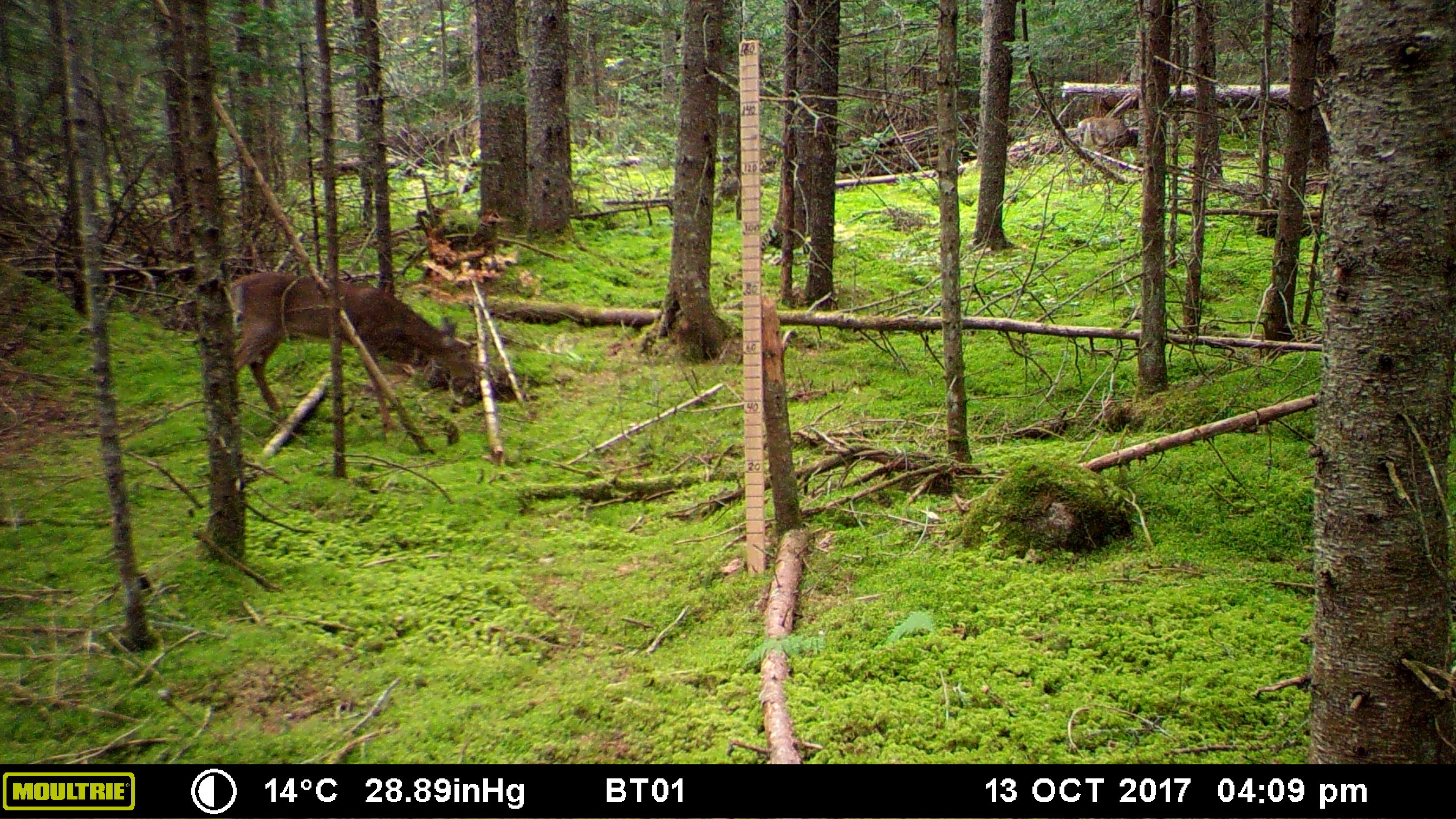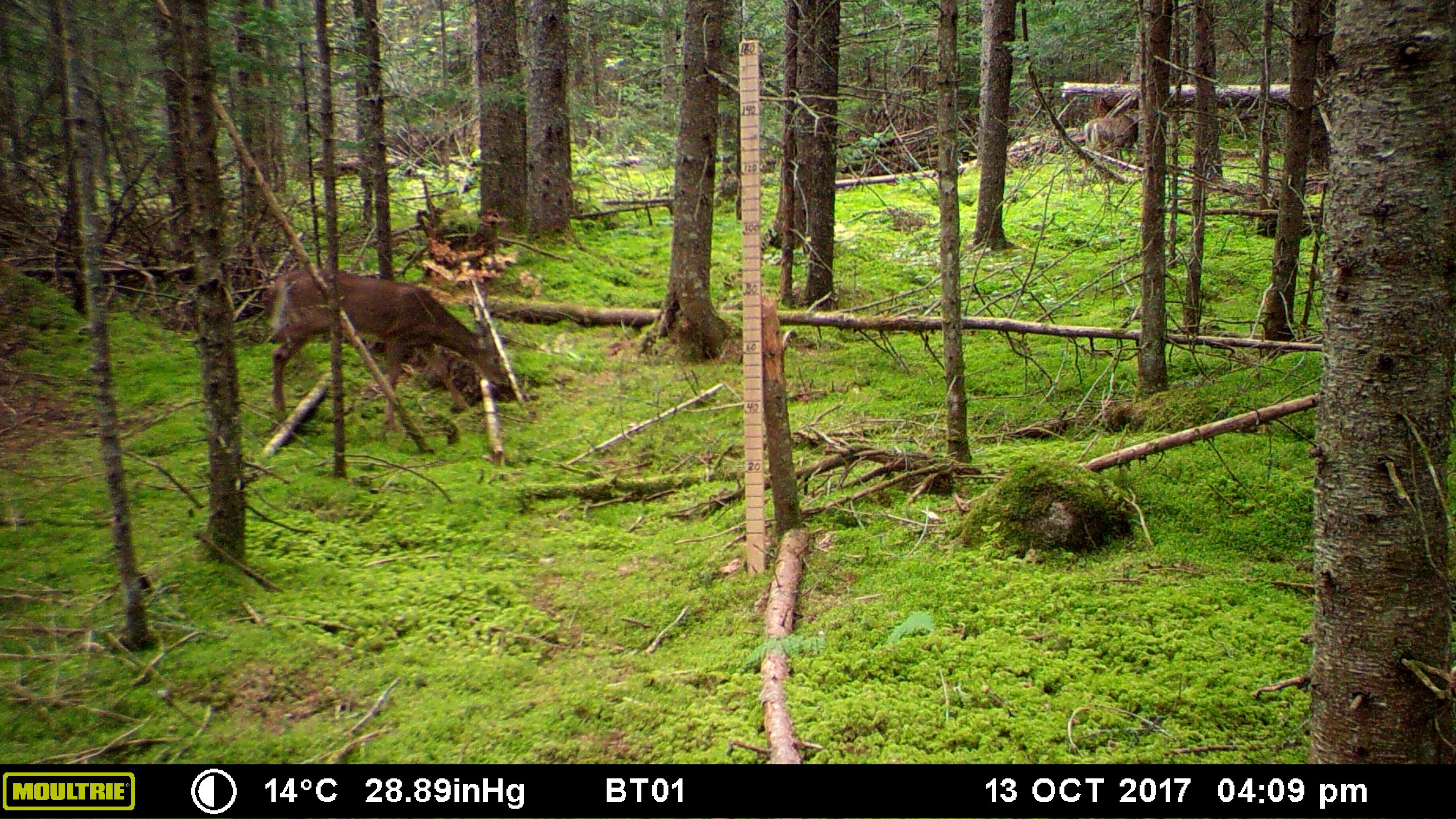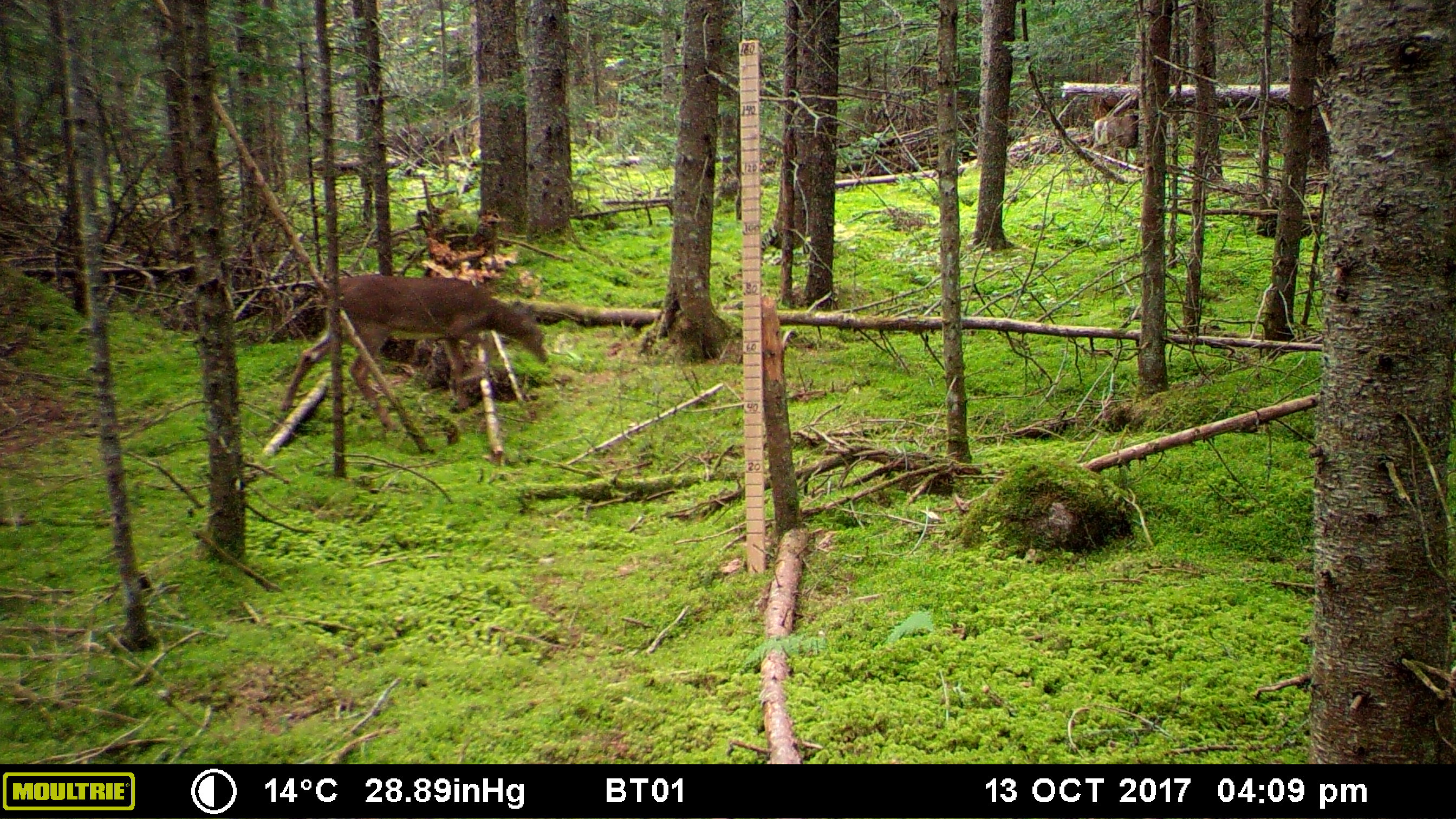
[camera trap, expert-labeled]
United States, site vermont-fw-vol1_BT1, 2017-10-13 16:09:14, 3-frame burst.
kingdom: Animalia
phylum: Chordata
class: Mammalia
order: Artiodactyla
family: Cervidae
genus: Odocoileus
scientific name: Odocoileus virginianus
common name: white-tailed deer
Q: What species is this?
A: White-tailed deer (Odocoileus virginianus).